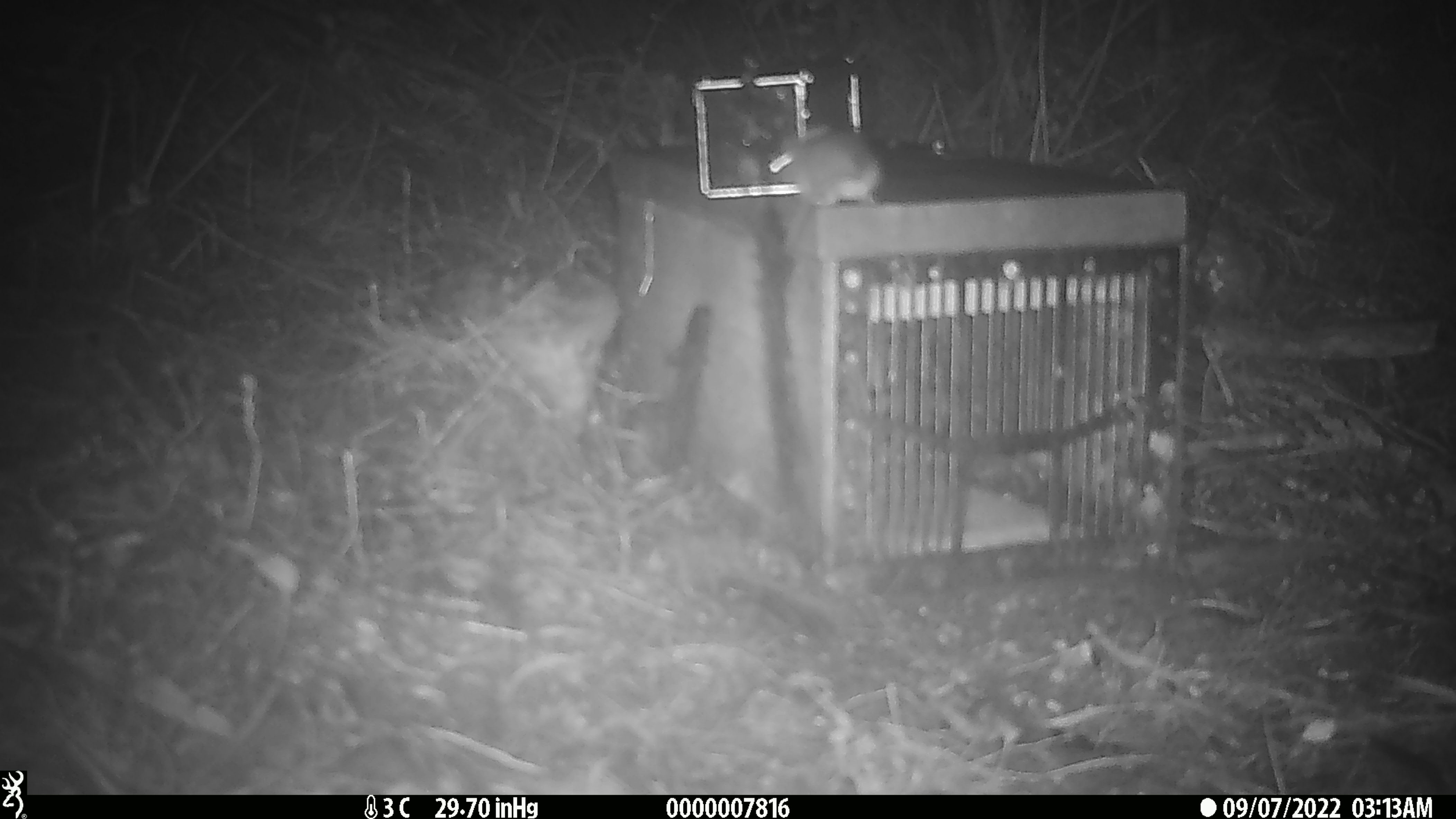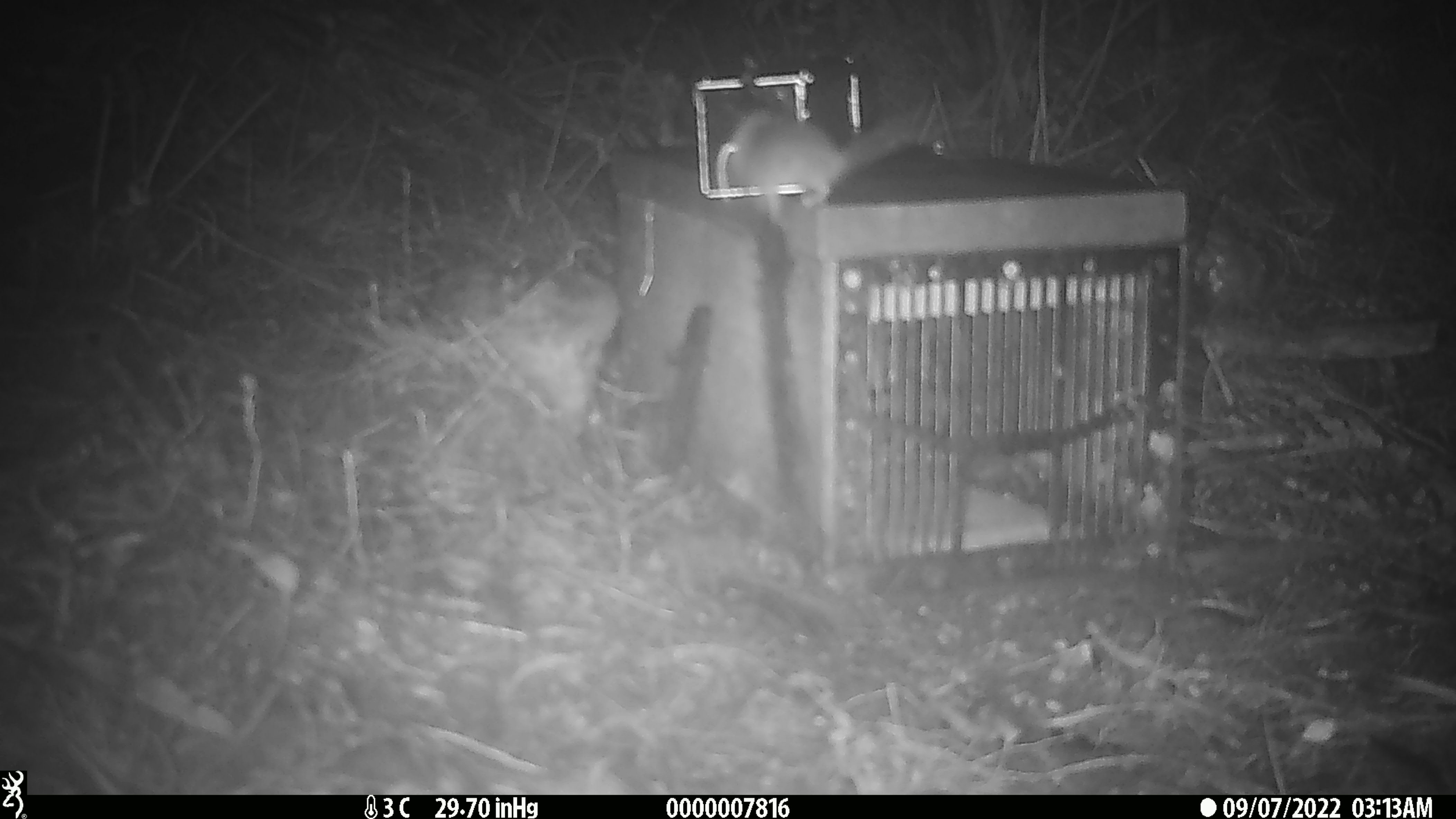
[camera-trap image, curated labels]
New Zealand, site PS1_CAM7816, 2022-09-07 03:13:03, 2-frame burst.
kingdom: Animalia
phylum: Chordata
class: Mammalia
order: Rodentia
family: Muridae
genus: Mus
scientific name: Mus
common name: mouse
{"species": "mouse (Mus)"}